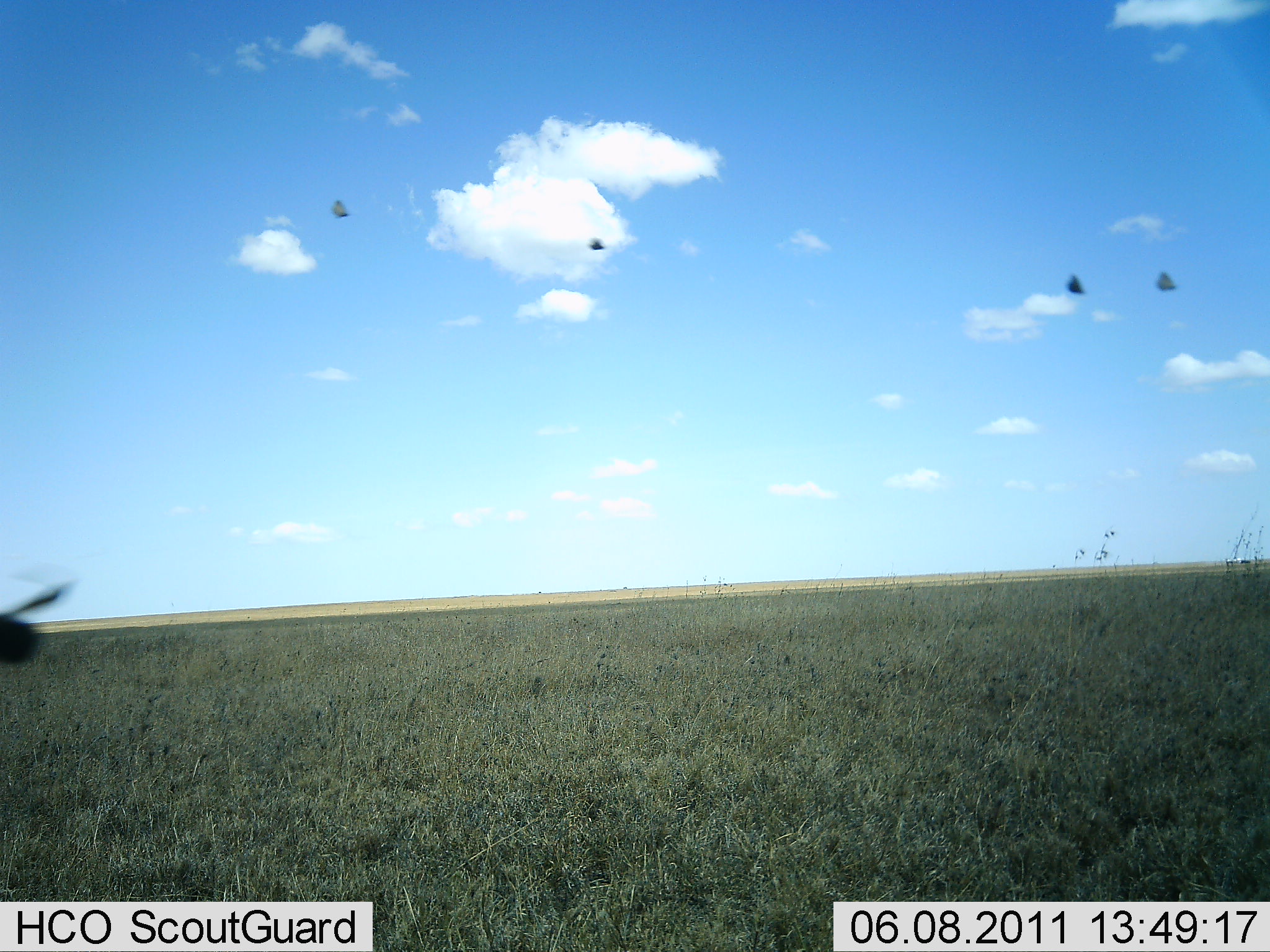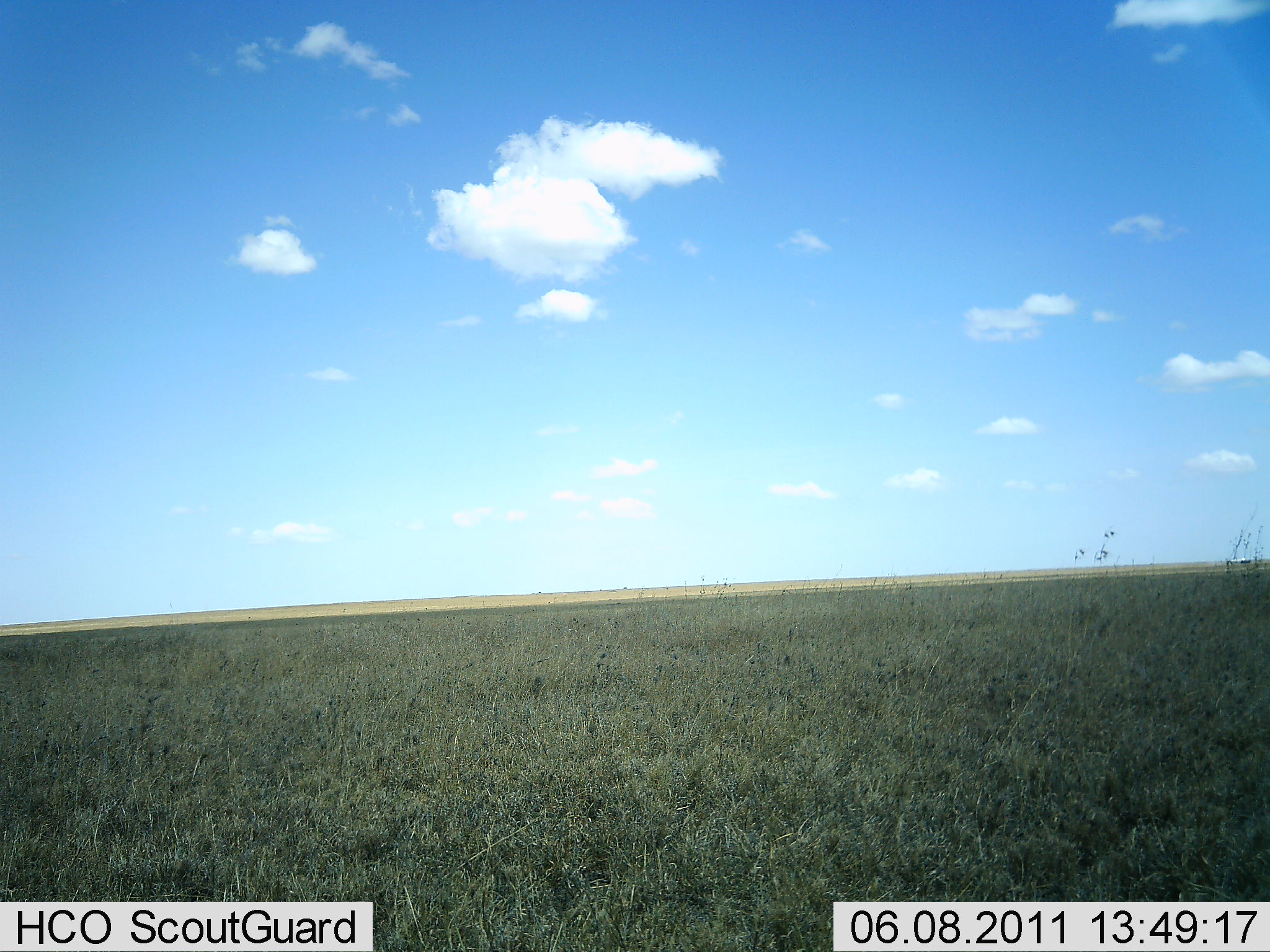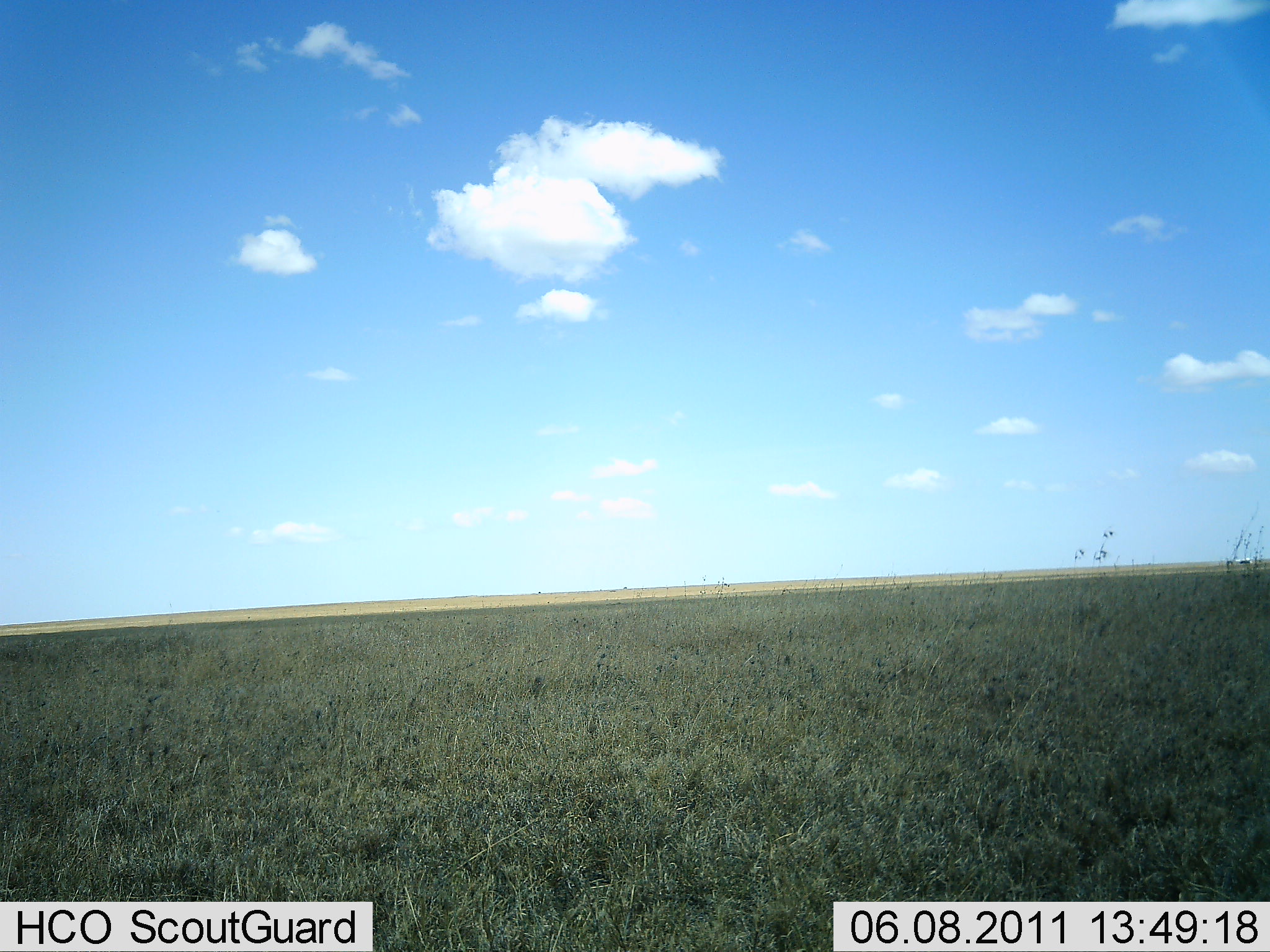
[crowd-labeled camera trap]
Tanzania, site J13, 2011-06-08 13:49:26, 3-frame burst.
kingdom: Animalia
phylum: Chordata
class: Aves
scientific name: Aves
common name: bird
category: otherbird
Otherbird (bird) (Aves), count 5. Behavior (volunteer vote fractions): standing 0%, resting 0%, moving 100%, interacting 0%. Young present (vote fraction): 0%. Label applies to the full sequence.